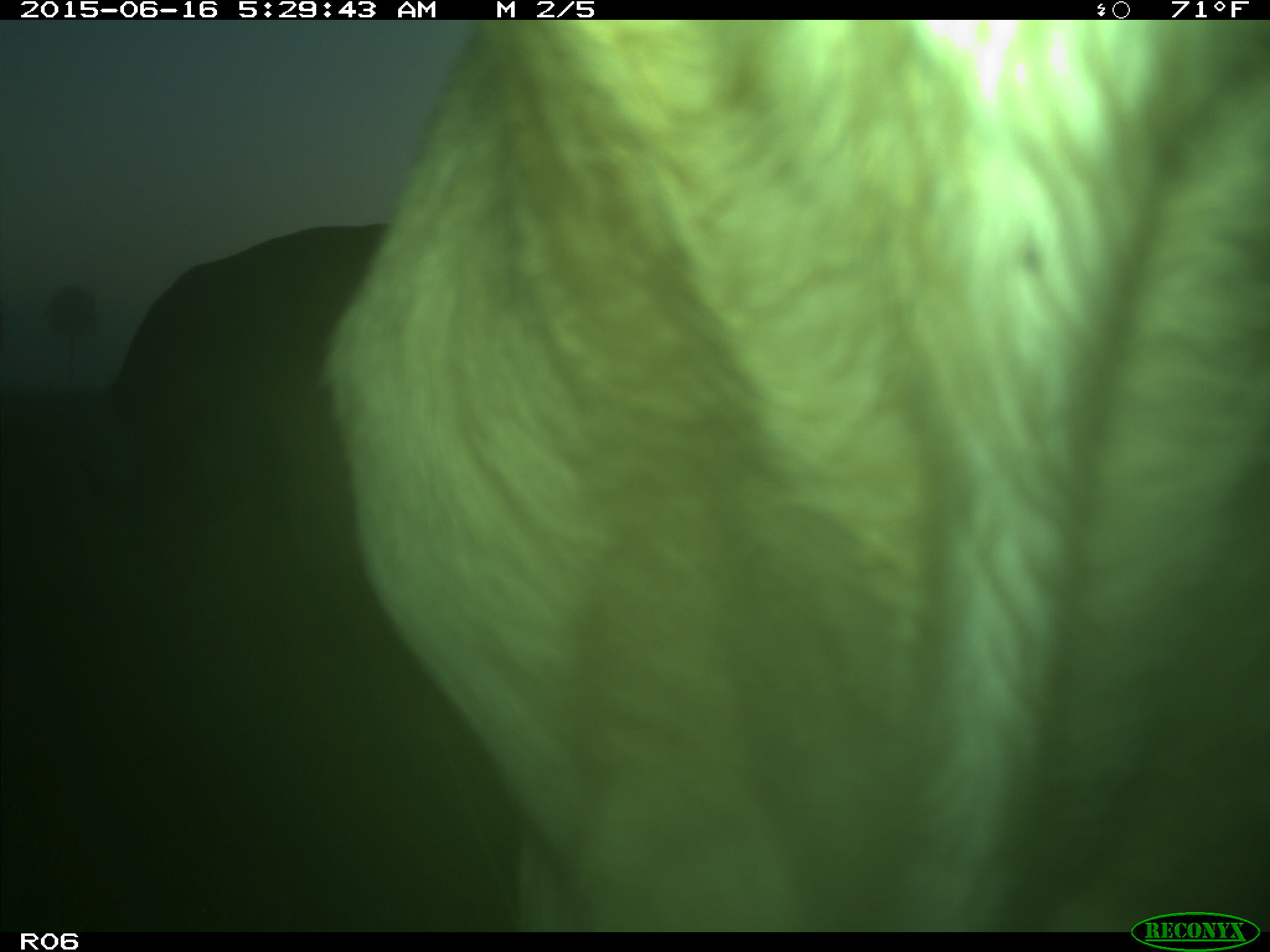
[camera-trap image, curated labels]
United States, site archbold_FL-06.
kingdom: Animalia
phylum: Chordata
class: Mammalia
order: Artiodactyla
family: Bovidae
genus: Bos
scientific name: Bos taurus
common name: domestic cow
Bos taurus (domestic cow).